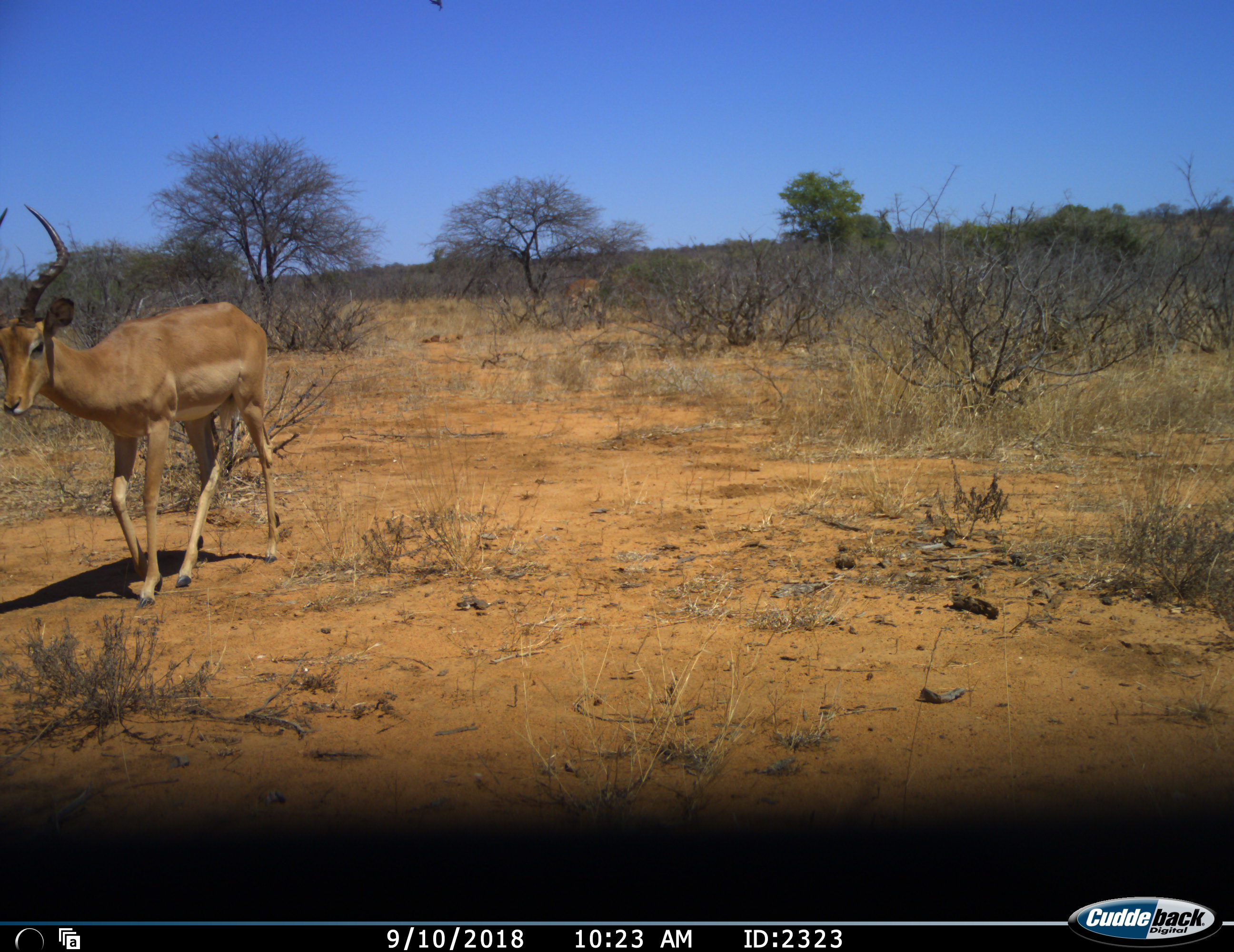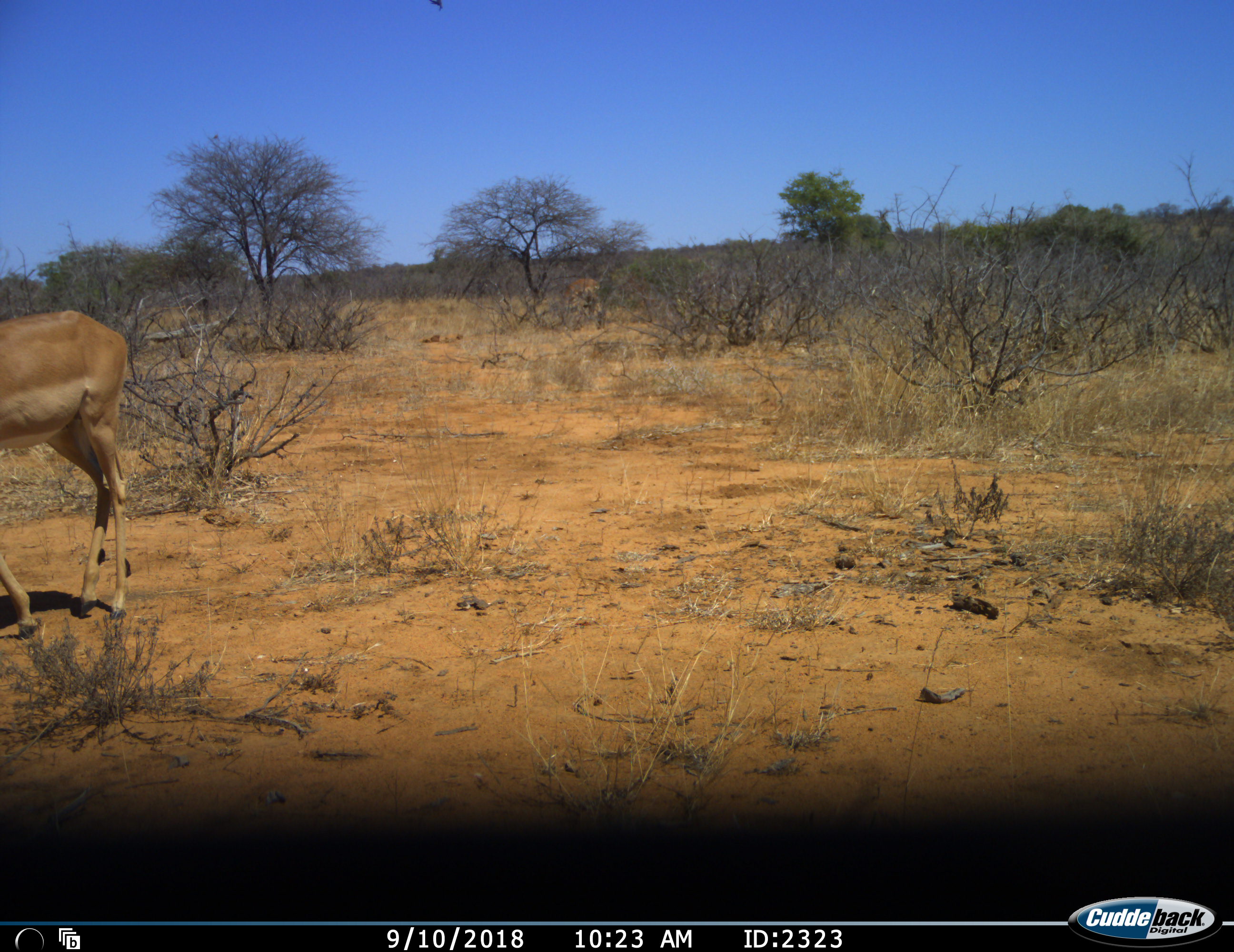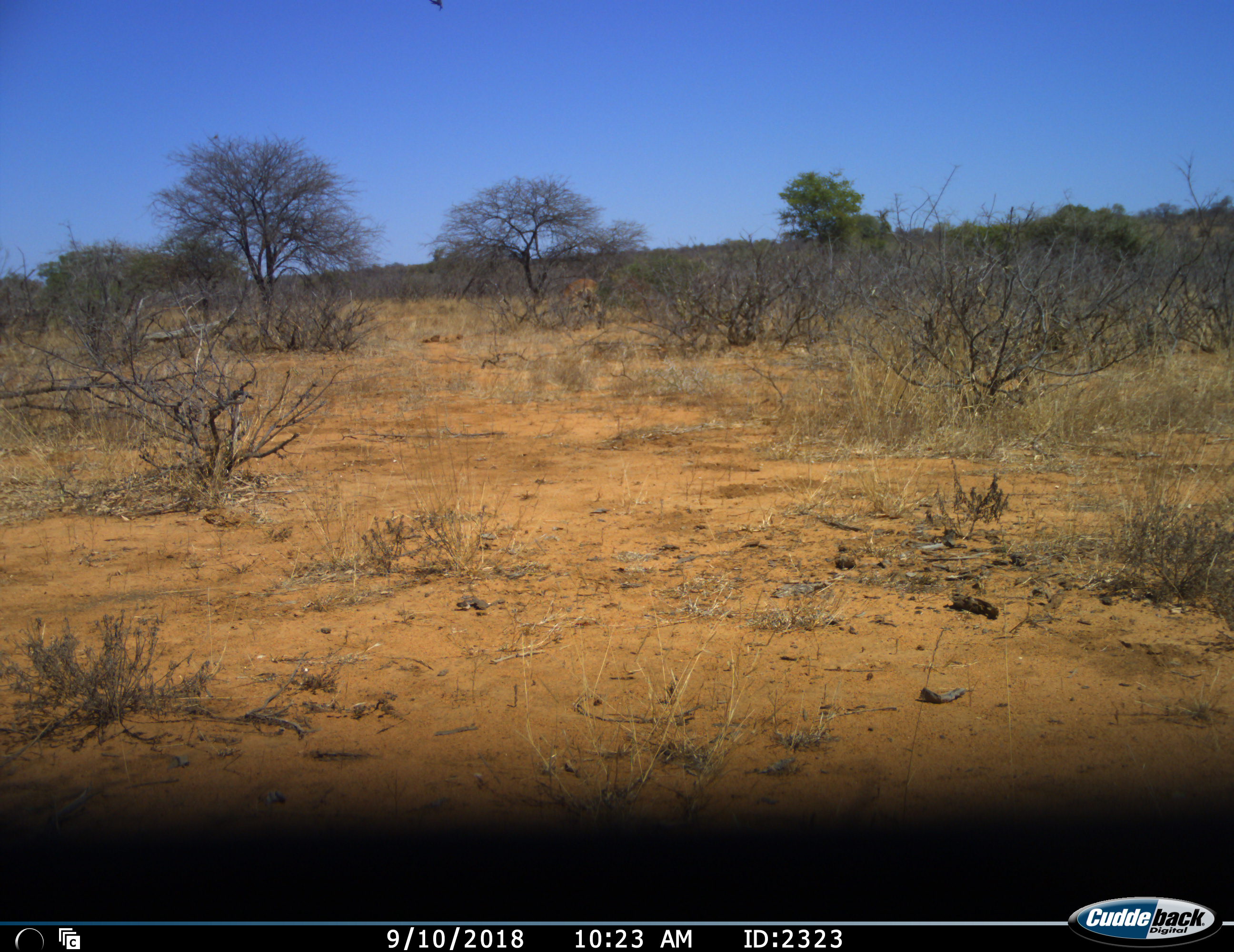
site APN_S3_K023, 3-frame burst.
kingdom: Animalia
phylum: Chordata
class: Mammalia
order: Artiodactyla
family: Bovidae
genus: Aepyceros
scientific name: Aepyceros melampus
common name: impala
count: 2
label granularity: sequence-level